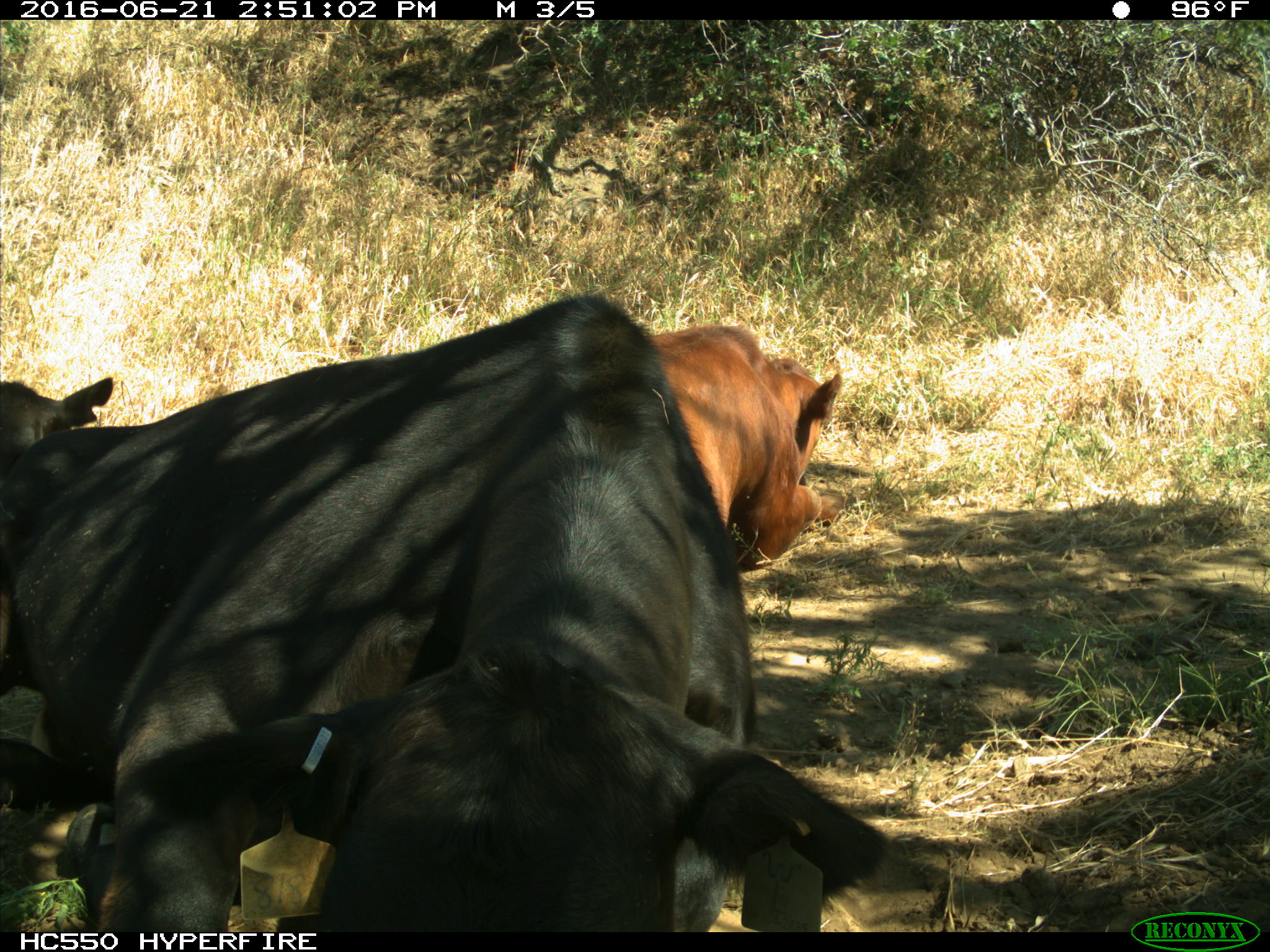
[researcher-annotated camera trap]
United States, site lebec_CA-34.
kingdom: Animalia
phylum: Chordata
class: Mammalia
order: Artiodactyla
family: Bovidae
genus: Bos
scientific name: Bos taurus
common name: domestic cow